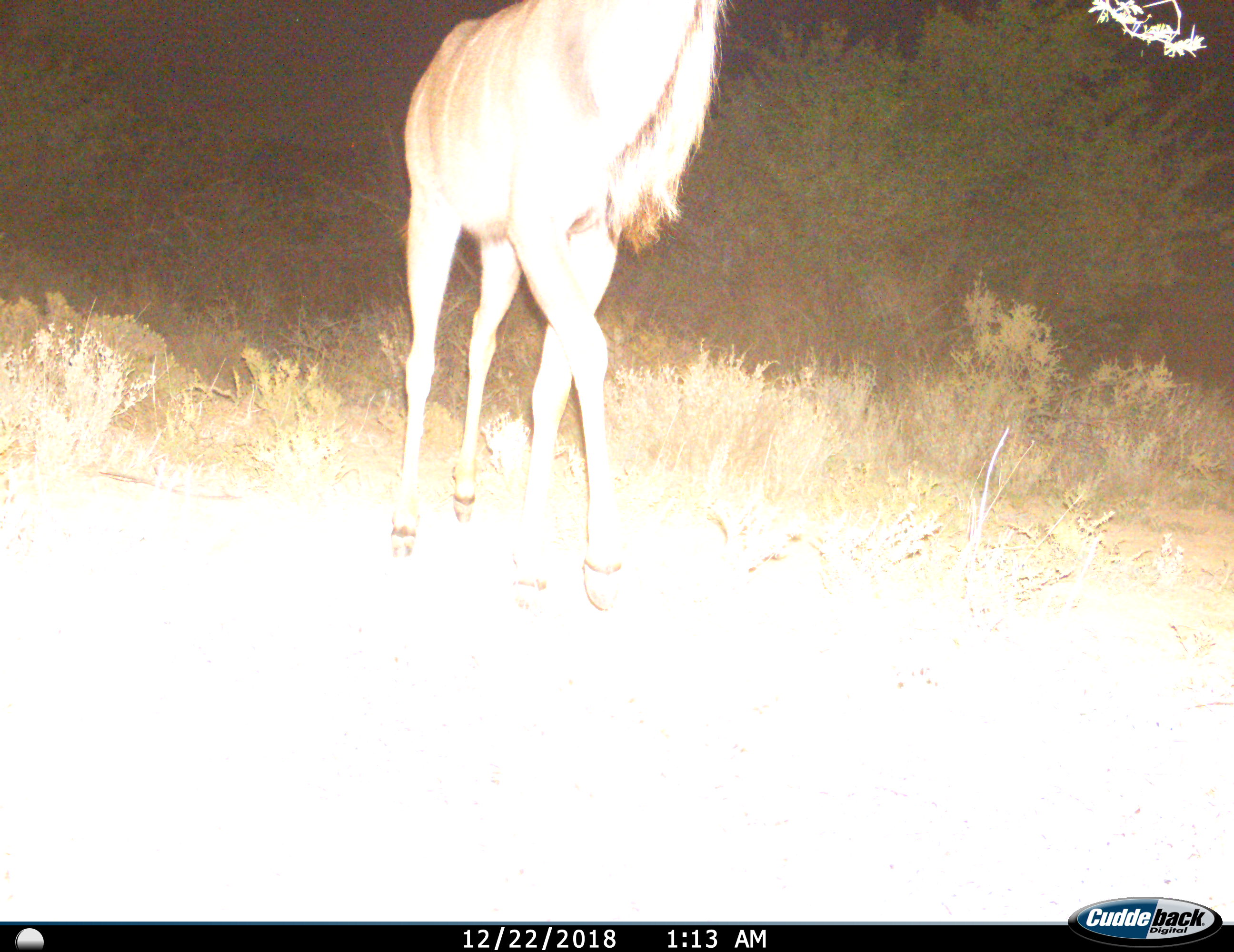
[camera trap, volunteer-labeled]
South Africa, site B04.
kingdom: Animalia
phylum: Chordata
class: Mammalia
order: Artiodactyla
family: Bovidae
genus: Tragelaphus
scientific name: Tragelaphus strepsiceros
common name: greater kudu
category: kudu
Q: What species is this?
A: Kudu (greater kudu) (Tragelaphus strepsiceros).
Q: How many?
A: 1.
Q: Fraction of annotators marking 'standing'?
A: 0%.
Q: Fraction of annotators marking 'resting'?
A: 0%.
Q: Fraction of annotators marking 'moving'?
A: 100%.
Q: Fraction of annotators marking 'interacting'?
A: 0%.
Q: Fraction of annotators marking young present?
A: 0%.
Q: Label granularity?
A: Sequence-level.